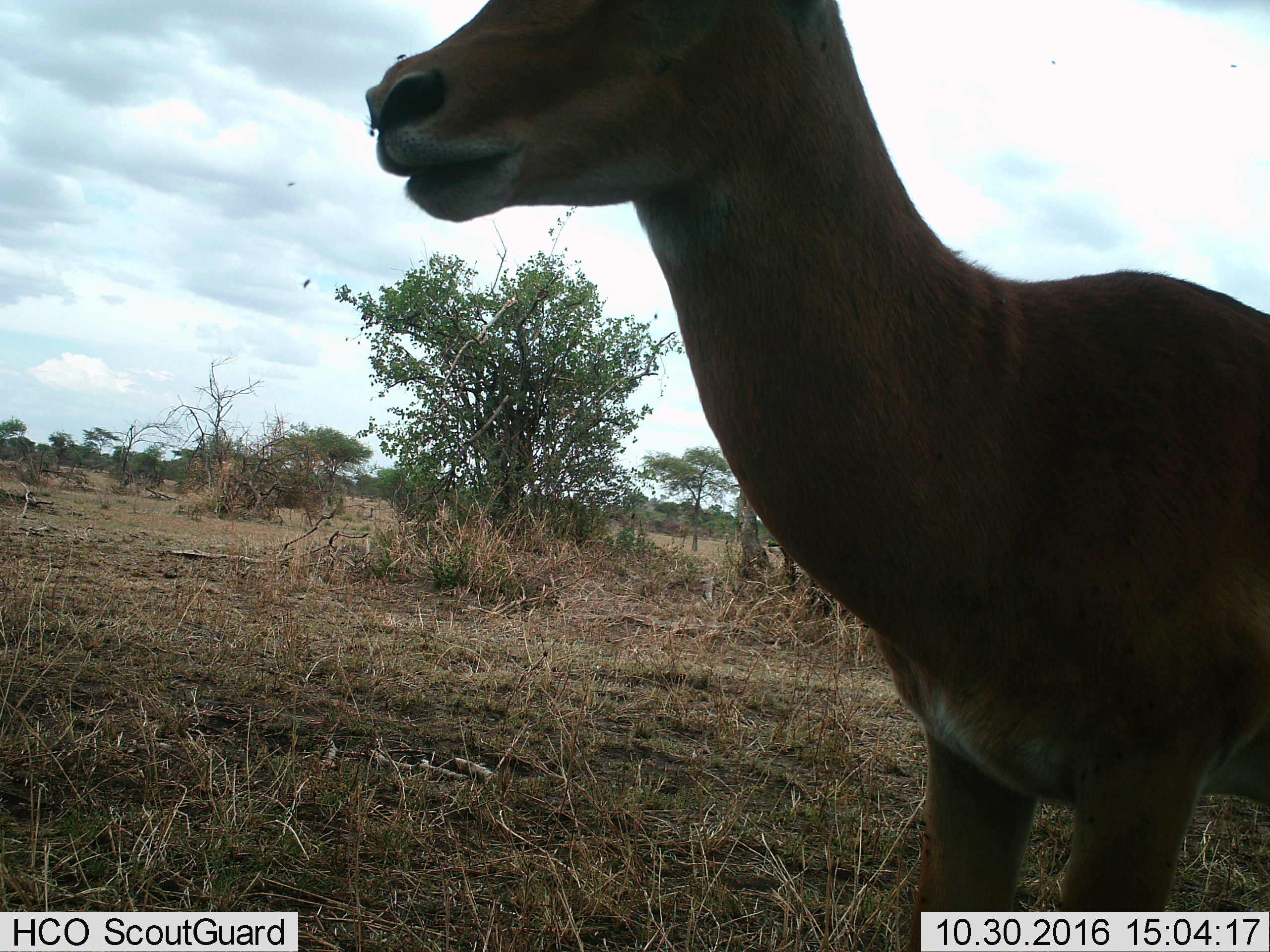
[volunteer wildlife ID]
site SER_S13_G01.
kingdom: Animalia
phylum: Chordata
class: Mammalia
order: Artiodactyla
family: Bovidae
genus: Aepyceros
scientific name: Aepyceros melampus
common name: impala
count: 1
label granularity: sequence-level